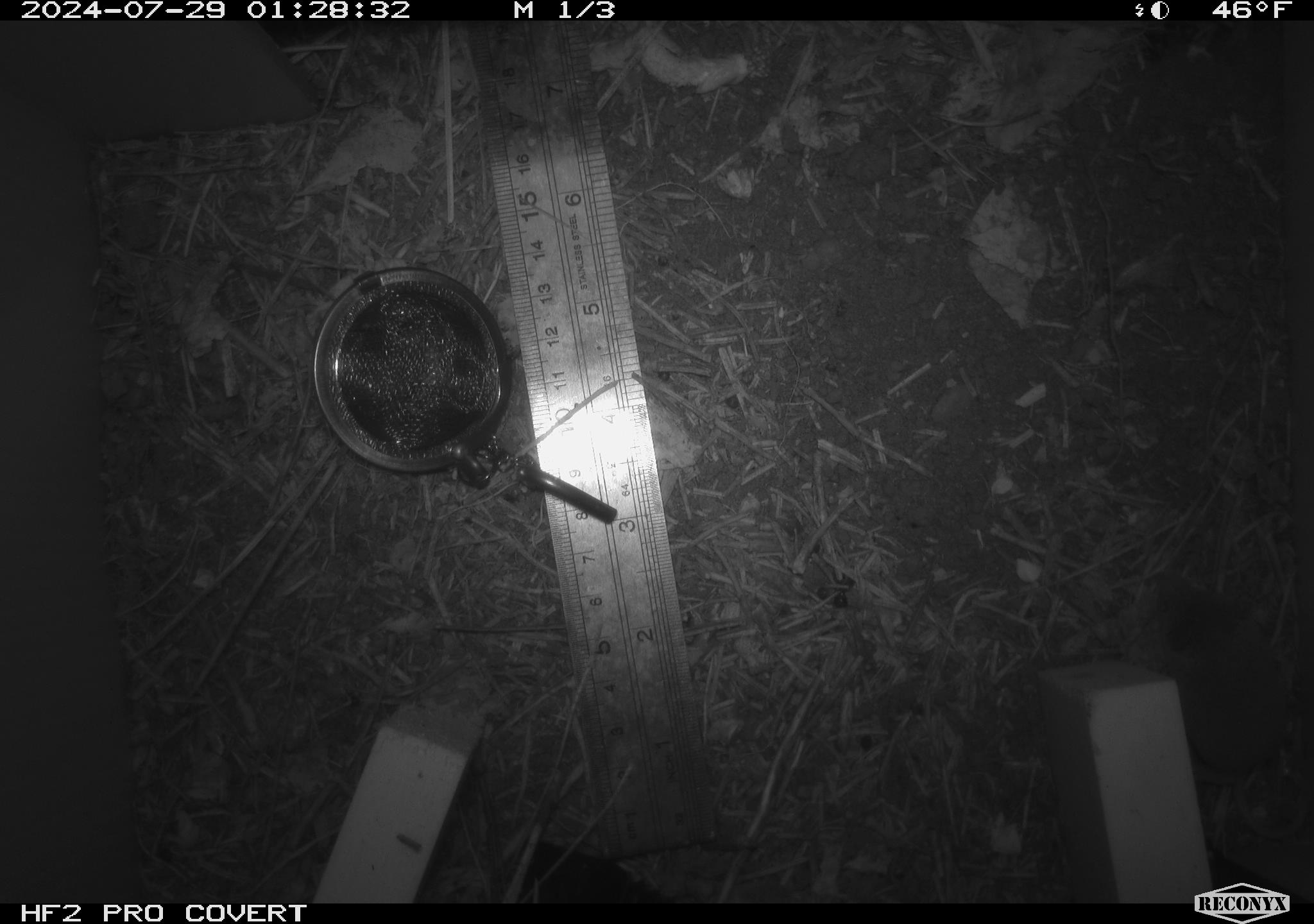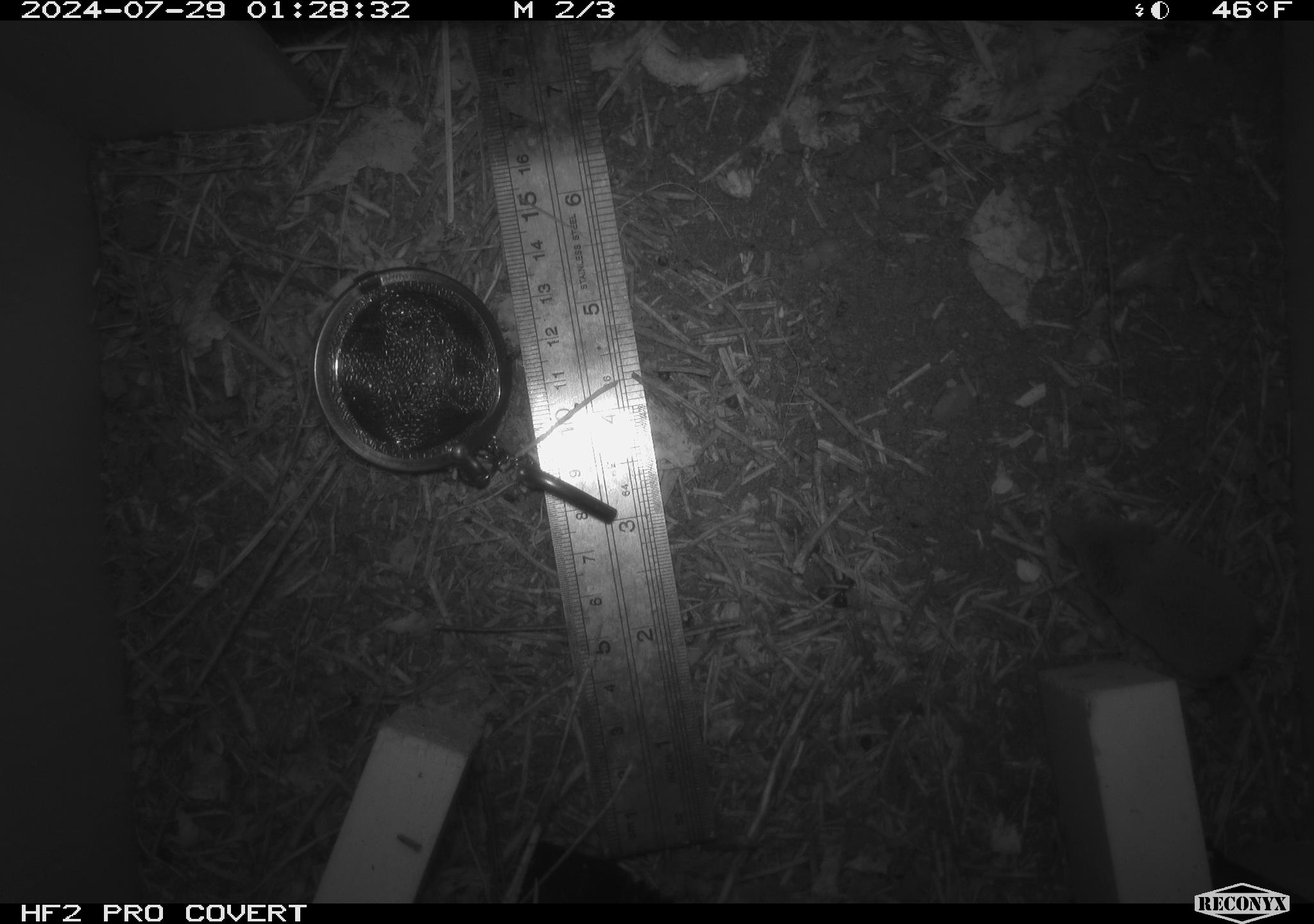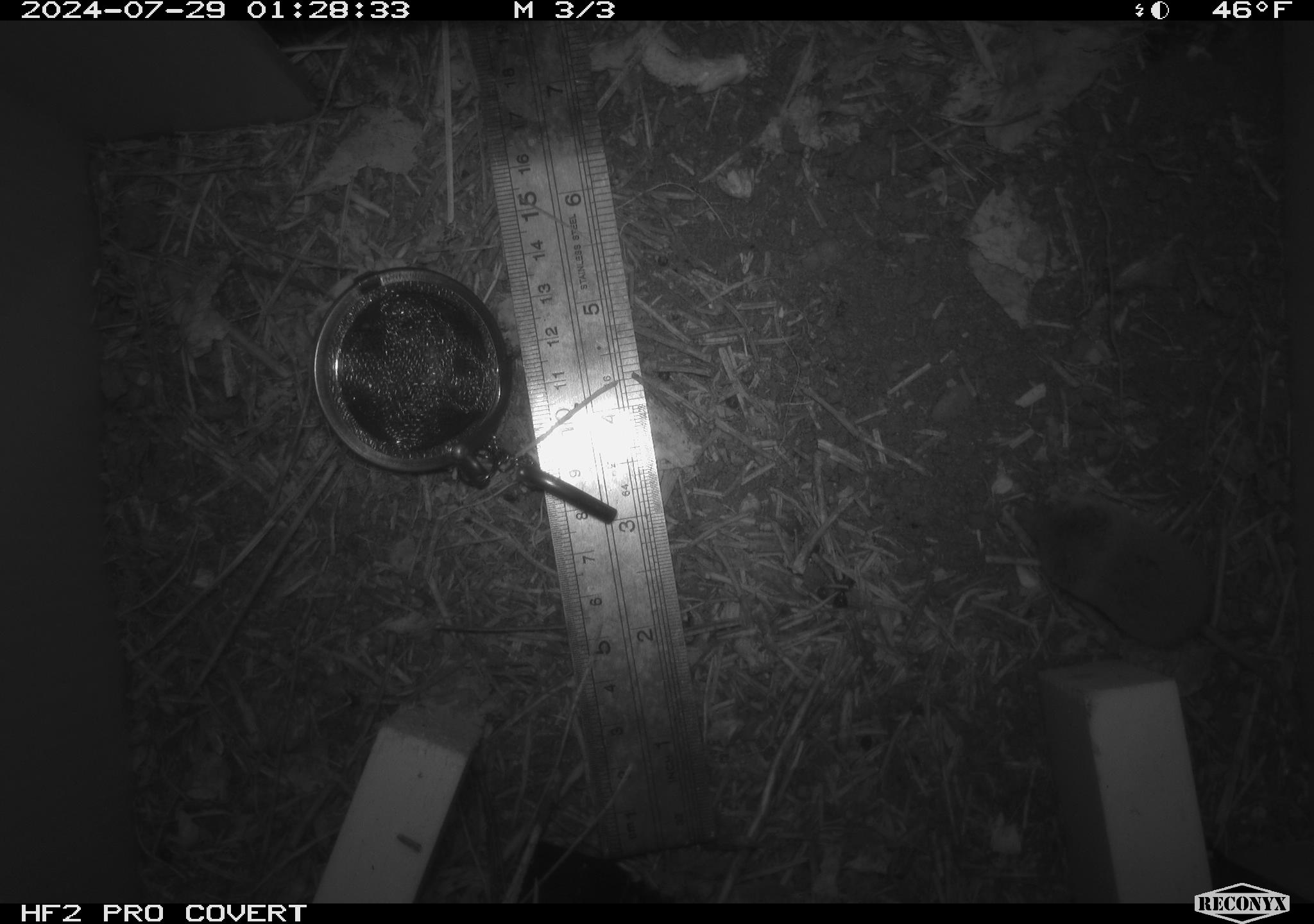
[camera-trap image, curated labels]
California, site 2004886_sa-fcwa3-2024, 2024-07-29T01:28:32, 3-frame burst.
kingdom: Animalia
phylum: Chordata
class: Mammalia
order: Rodentia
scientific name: Rodentia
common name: mouse species